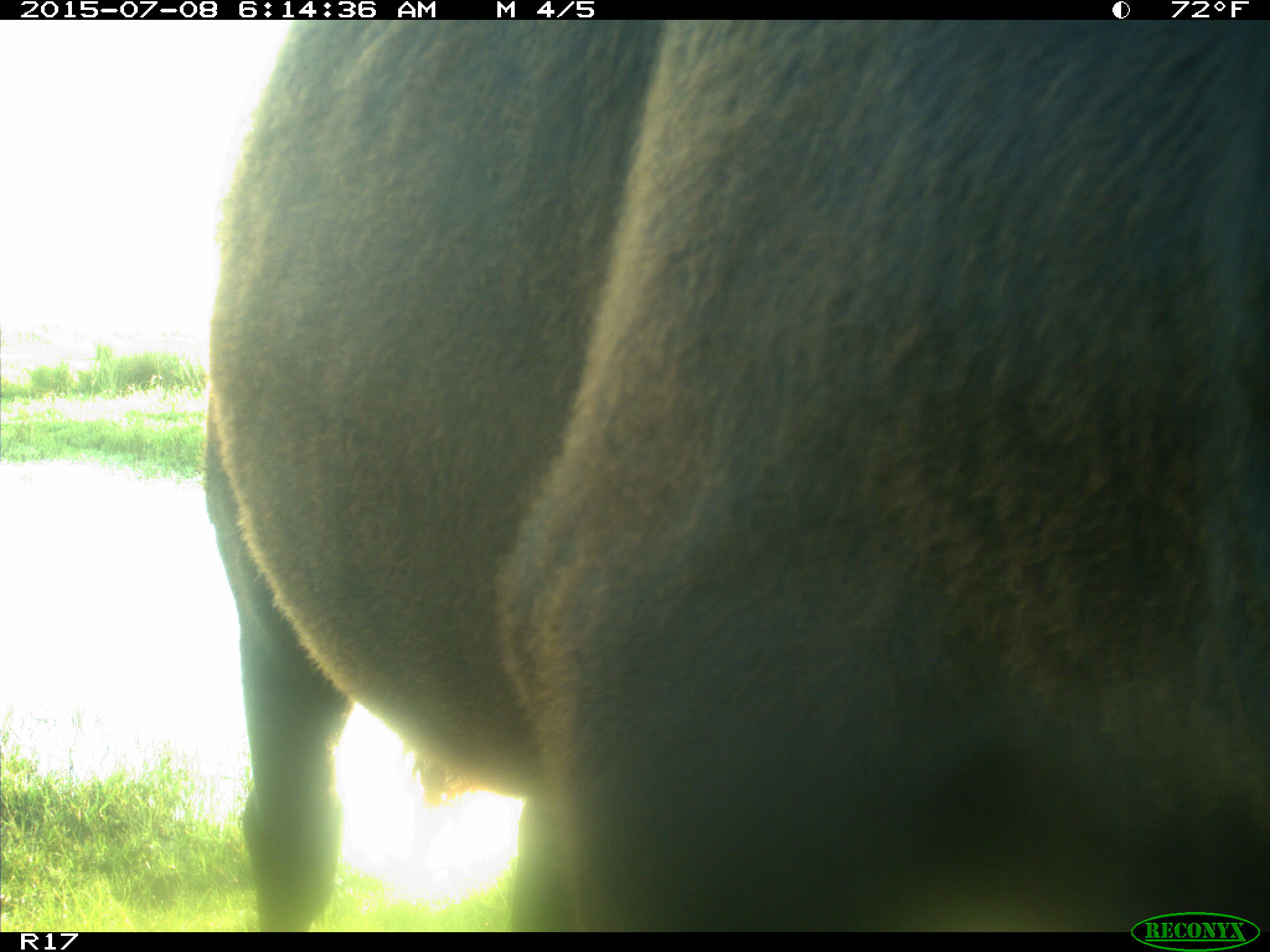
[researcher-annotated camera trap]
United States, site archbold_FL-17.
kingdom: Animalia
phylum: Chordata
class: Mammalia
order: Artiodactyla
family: Bovidae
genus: Bos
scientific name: Bos taurus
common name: domestic cow